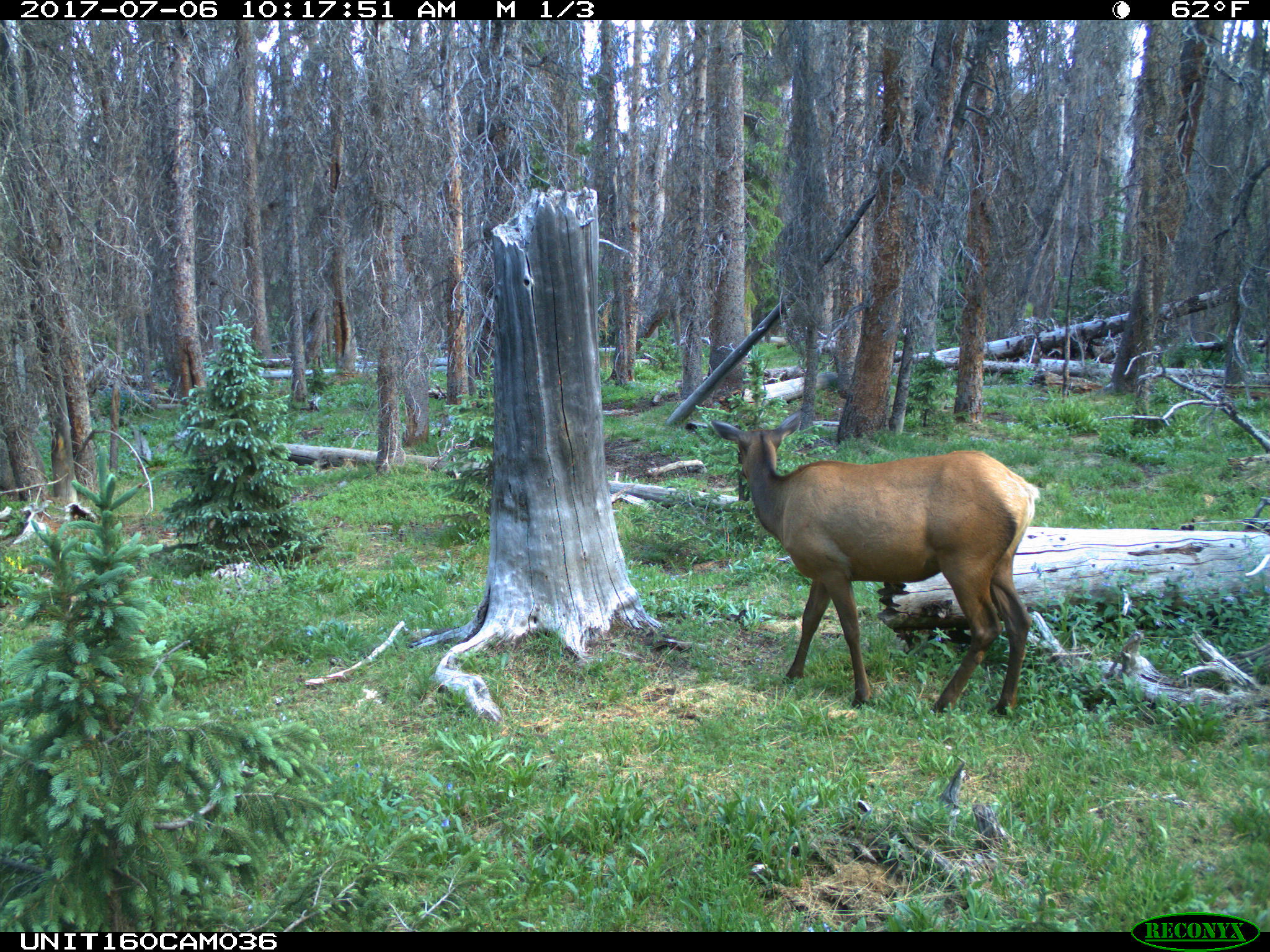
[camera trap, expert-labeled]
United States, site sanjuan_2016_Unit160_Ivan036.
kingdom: Animalia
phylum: Chordata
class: Mammalia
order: Artiodactyla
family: Cervidae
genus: Cervus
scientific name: Cervus elaphus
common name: red deer